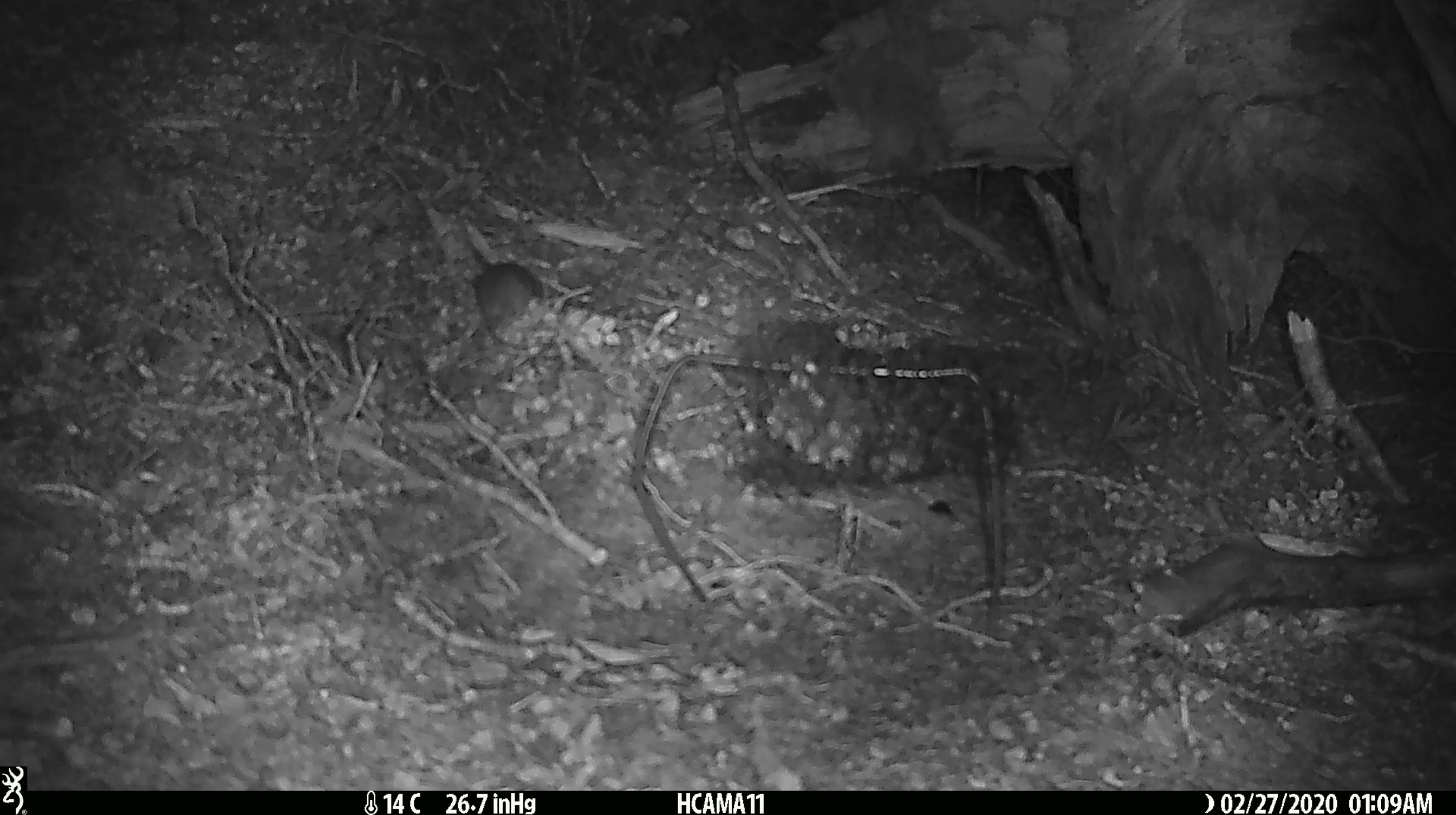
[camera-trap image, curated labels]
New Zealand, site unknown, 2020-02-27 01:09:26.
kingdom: Animalia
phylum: Chordata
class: Mammalia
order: Rodentia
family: Muridae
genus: Mus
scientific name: Mus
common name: mouse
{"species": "mouse (Mus)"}